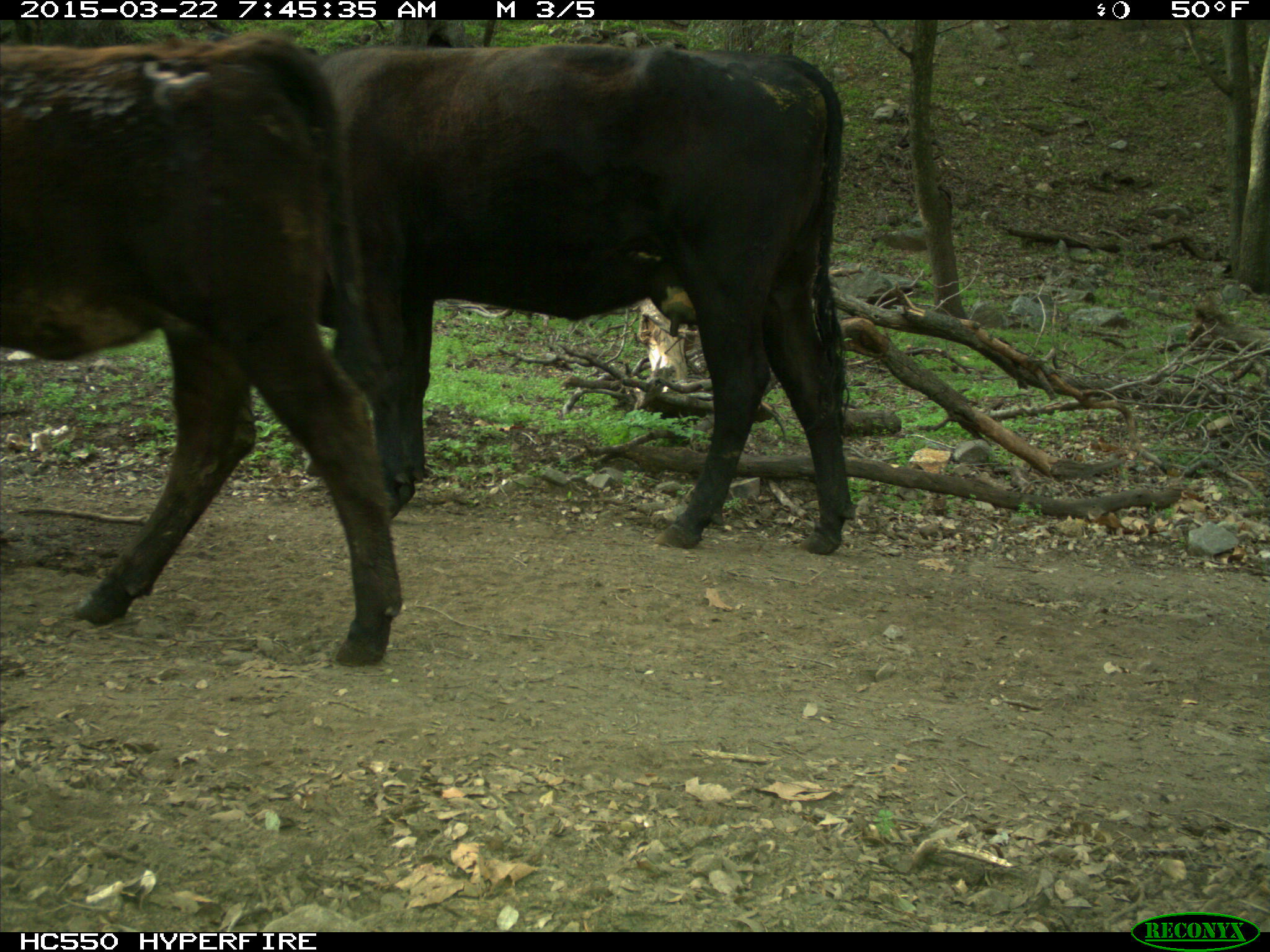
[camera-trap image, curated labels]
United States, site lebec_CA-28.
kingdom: Animalia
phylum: Chordata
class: Mammalia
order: Artiodactyla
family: Bovidae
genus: Bos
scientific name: Bos taurus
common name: domestic cow